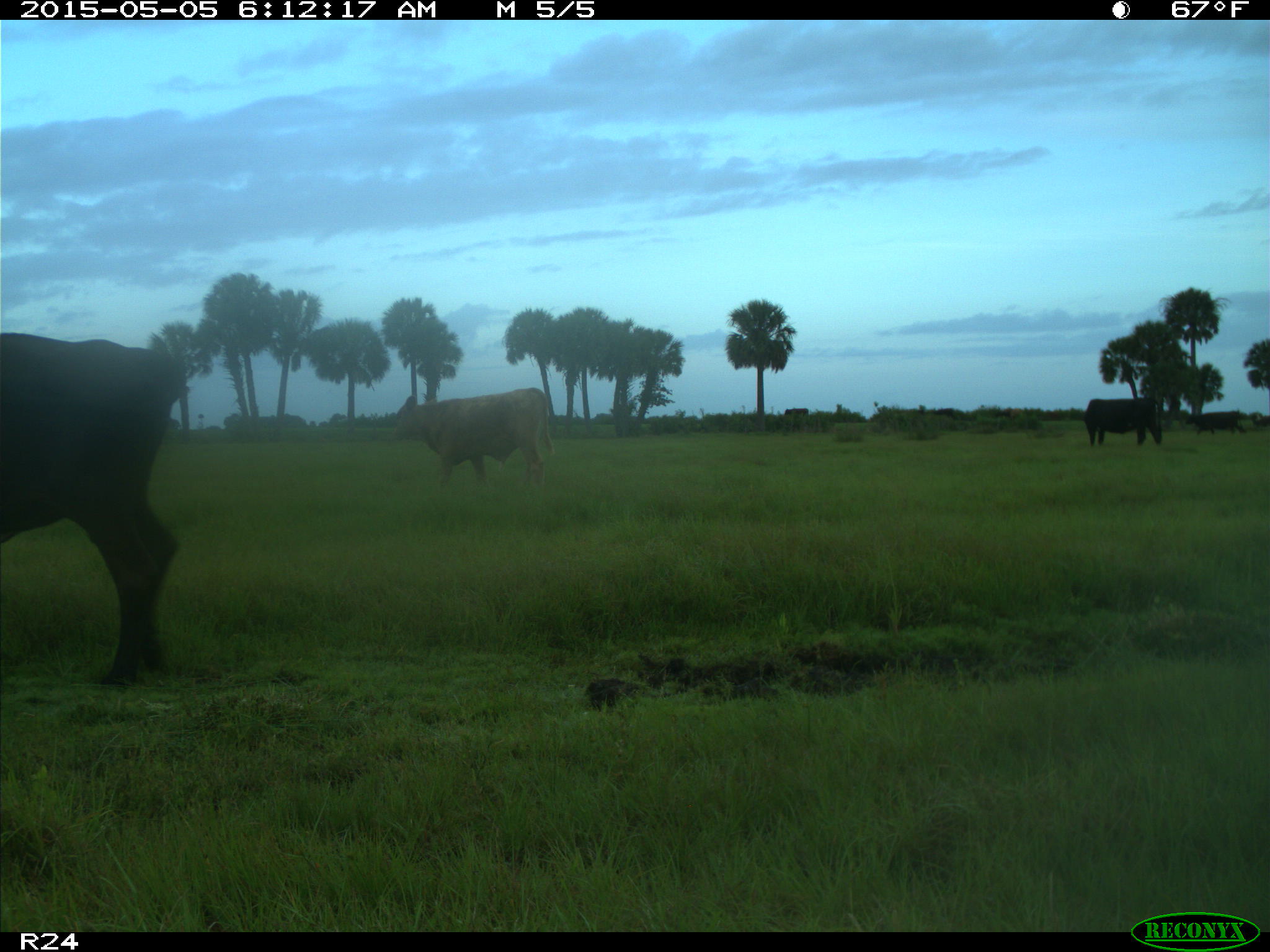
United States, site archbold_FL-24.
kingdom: Animalia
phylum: Chordata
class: Mammalia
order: Artiodactyla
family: Bovidae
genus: Bos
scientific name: Bos taurus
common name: domestic cow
Bos taurus (domestic cow).